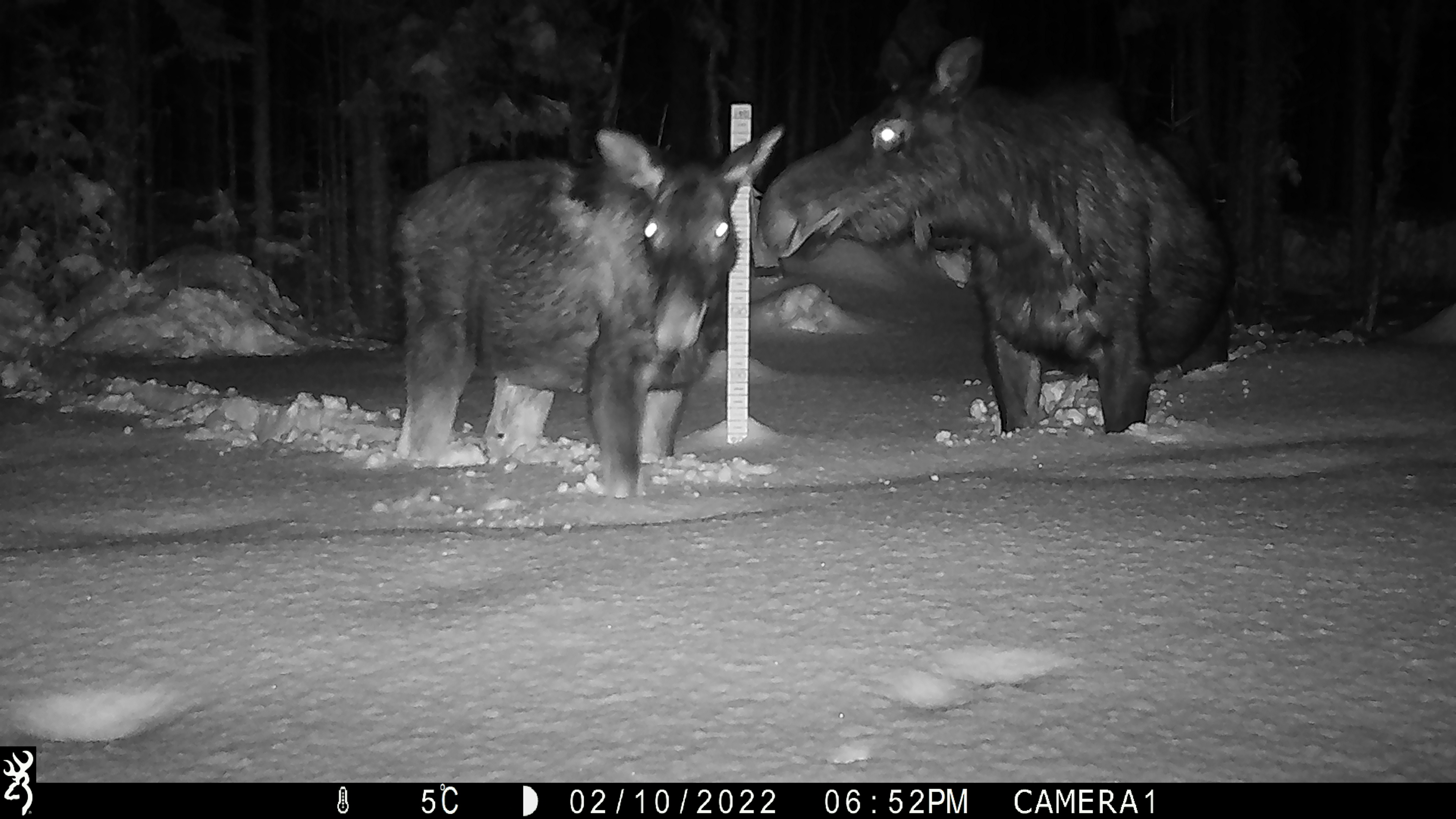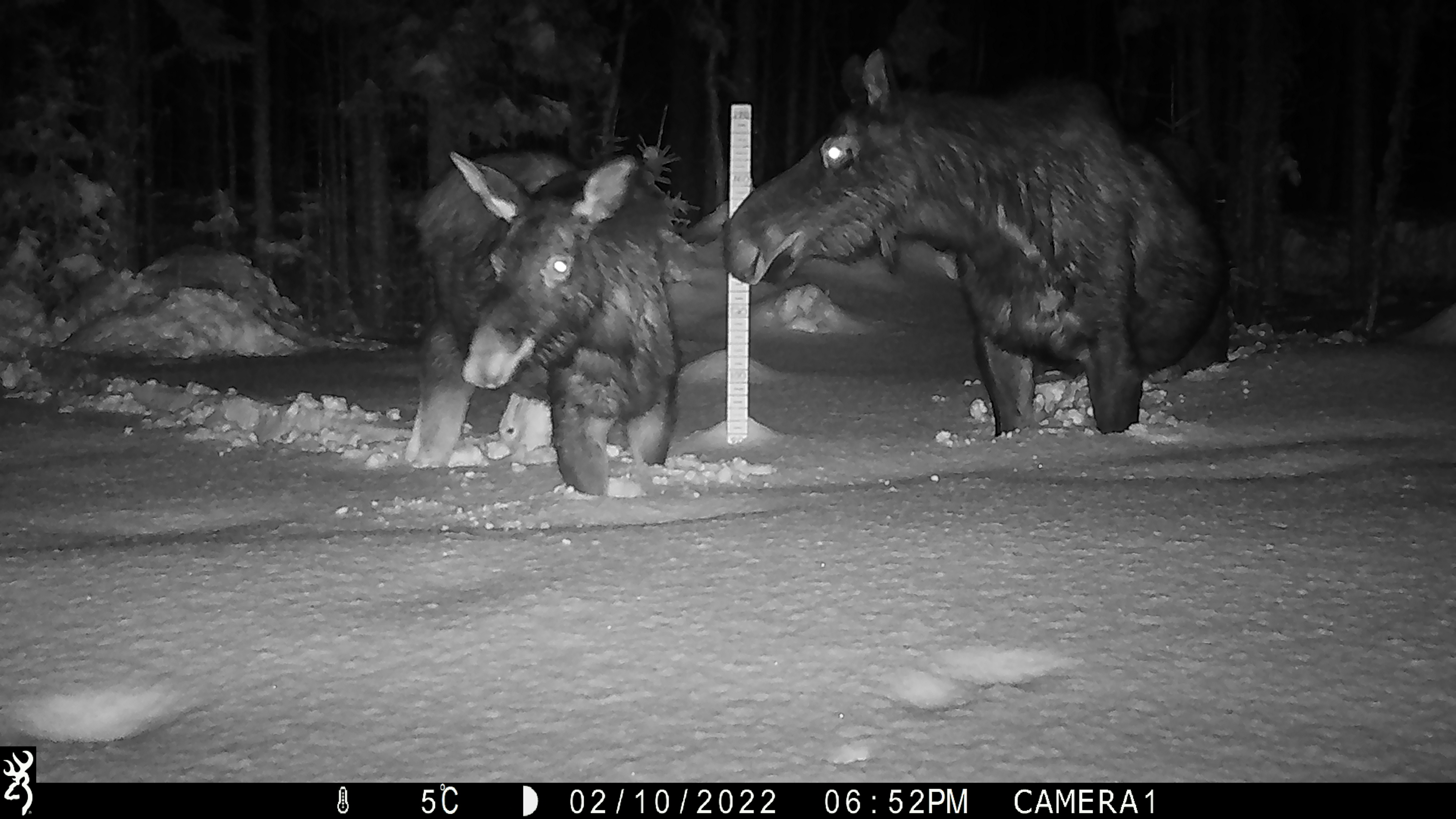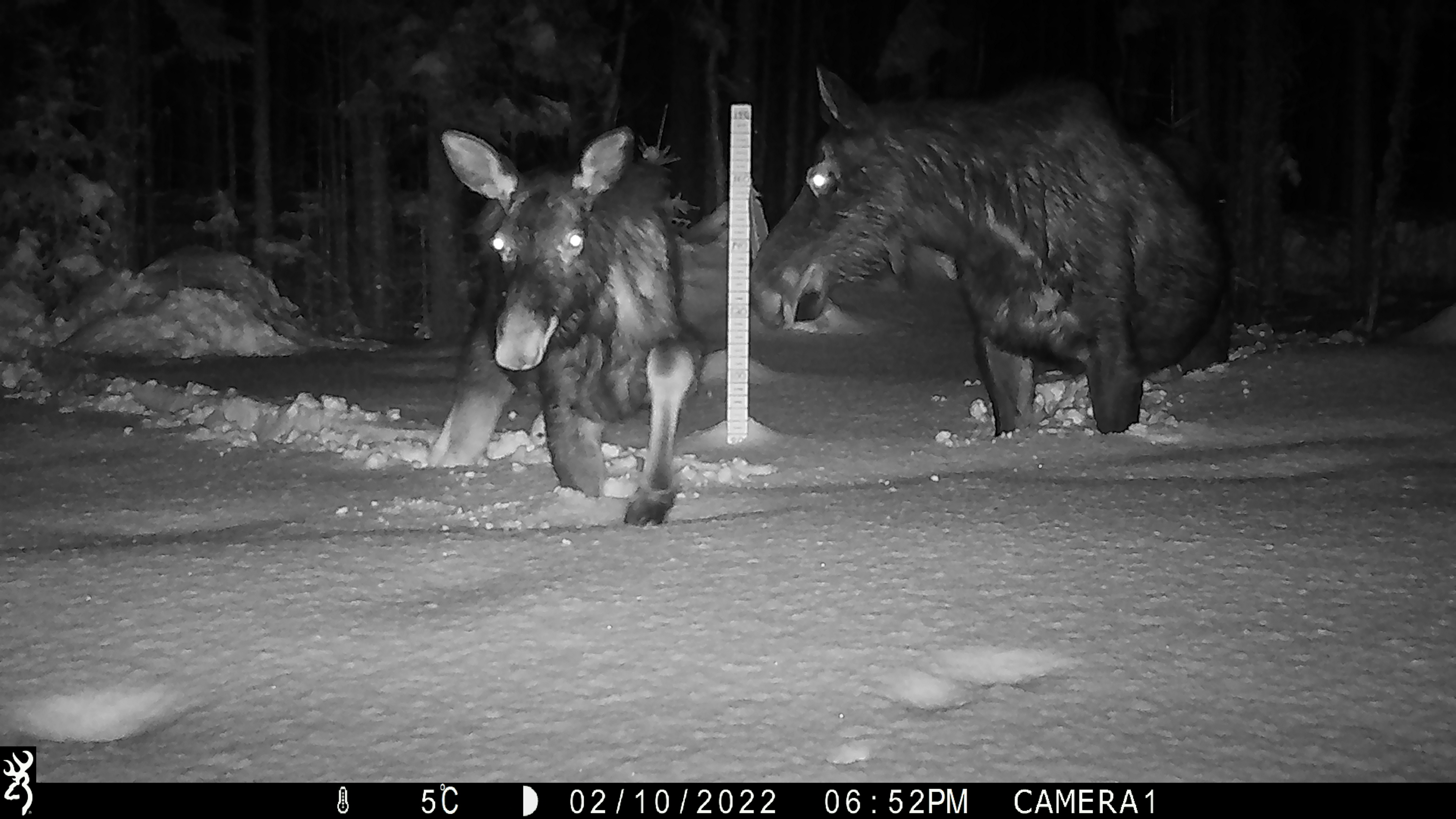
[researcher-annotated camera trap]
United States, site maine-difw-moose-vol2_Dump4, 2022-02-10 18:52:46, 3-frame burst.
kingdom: Animalia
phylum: Chordata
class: Mammalia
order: Artiodactyla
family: Cervidae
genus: Alces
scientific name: Alces alces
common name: moose